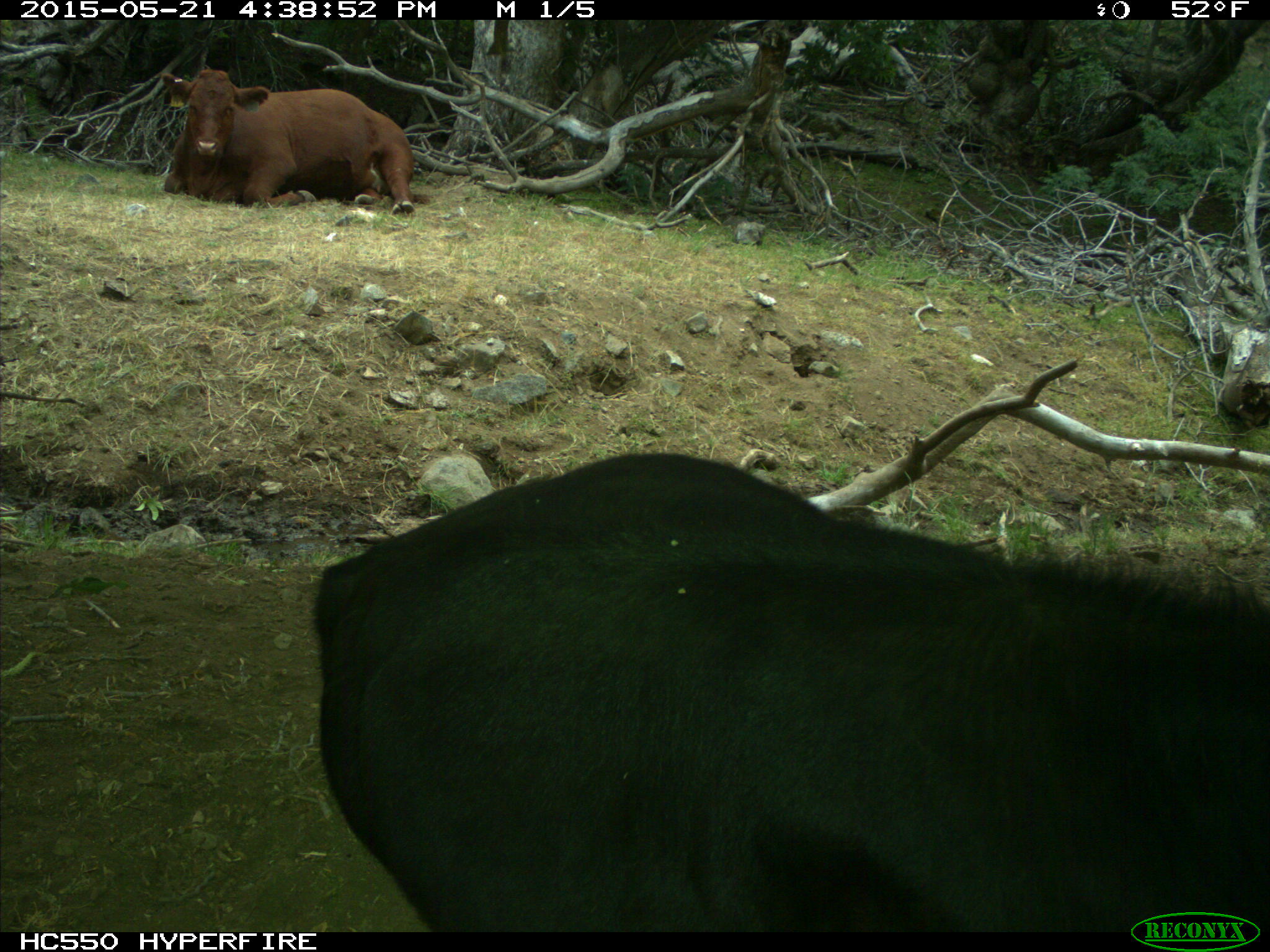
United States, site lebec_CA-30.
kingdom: Animalia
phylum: Chordata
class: Mammalia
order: Artiodactyla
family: Bovidae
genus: Bos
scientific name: Bos taurus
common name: domestic cow